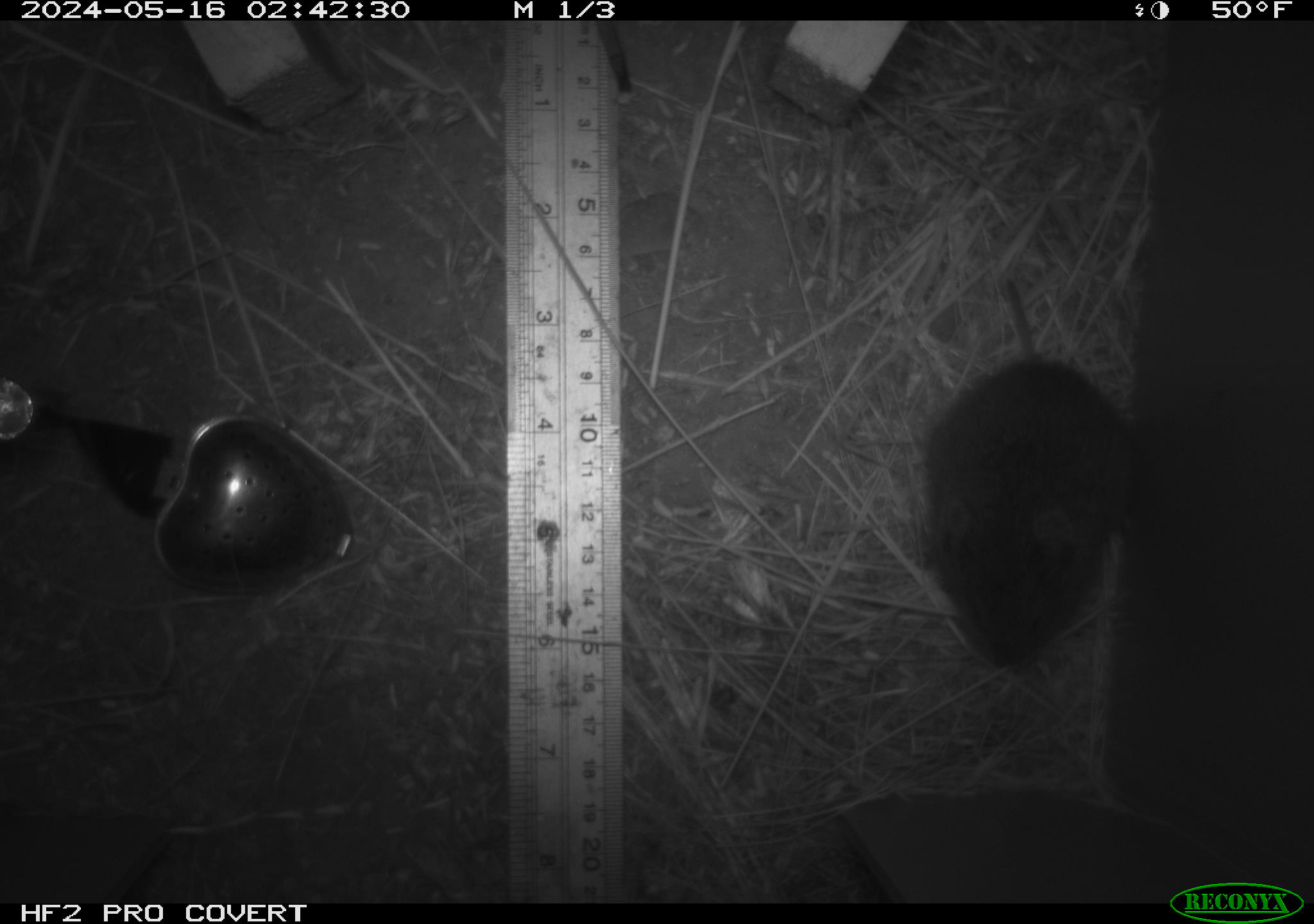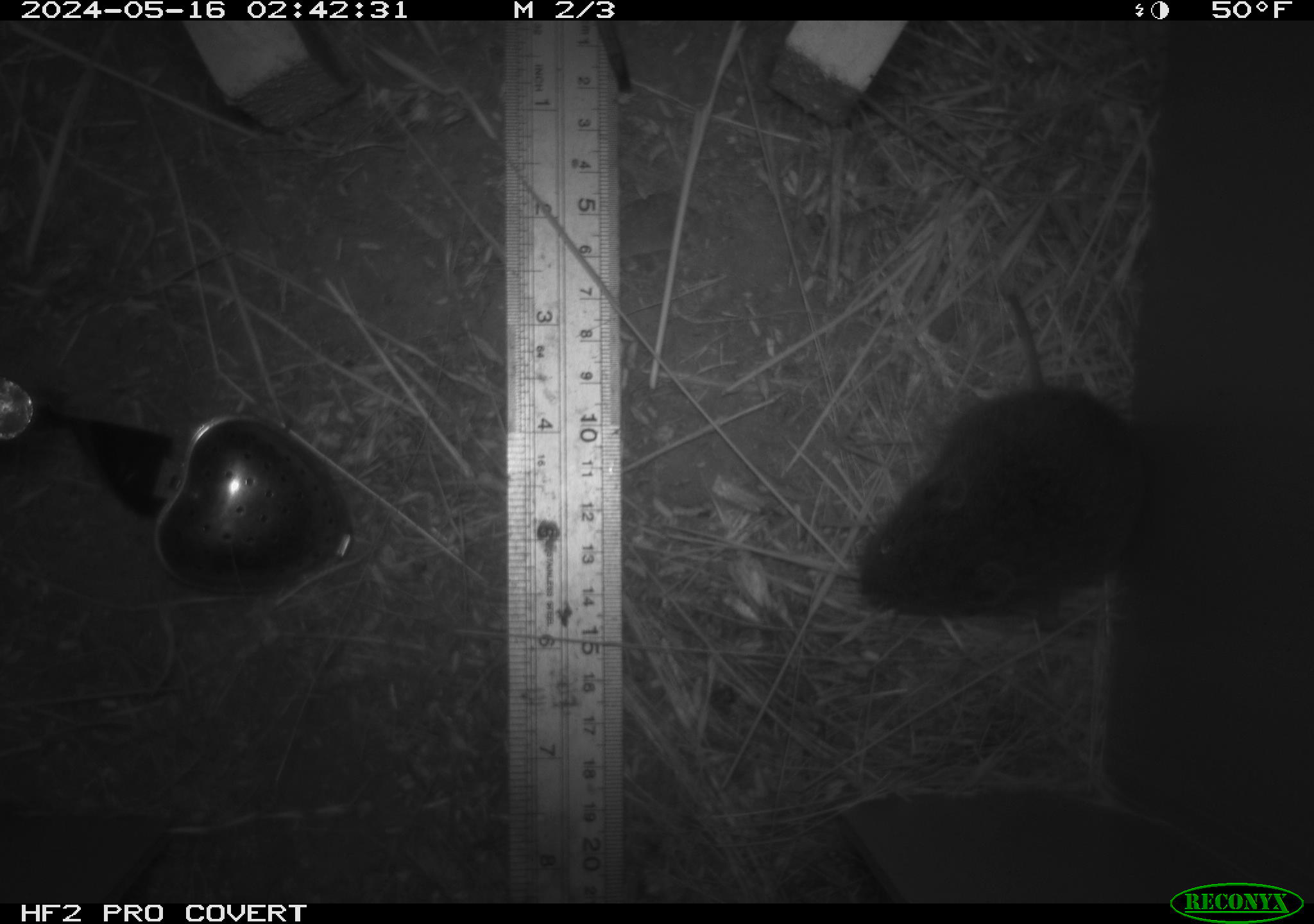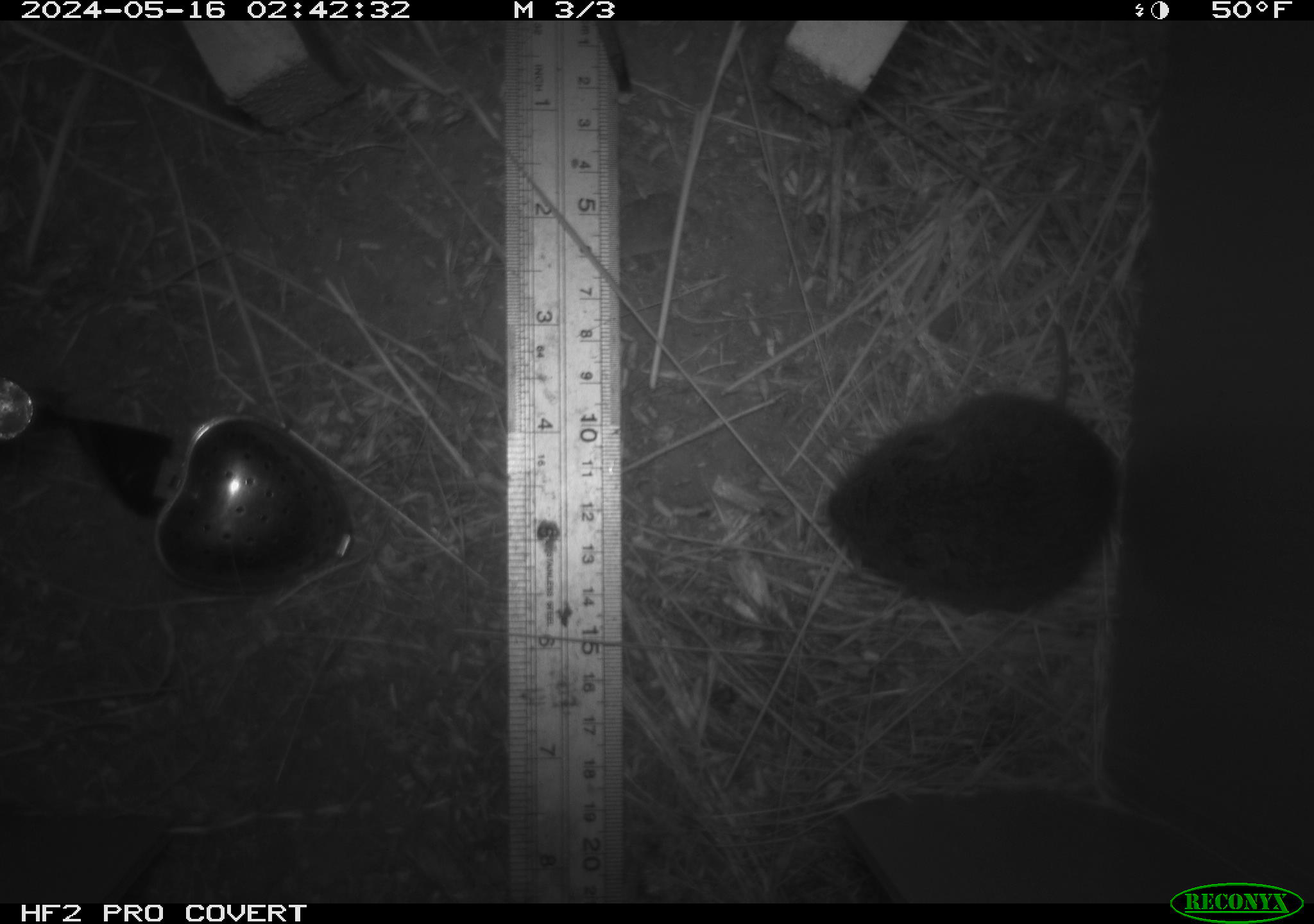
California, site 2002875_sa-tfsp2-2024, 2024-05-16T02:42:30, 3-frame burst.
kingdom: Animalia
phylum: Chordata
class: Mammalia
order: Rodentia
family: Cricetidae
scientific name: Arvicolinae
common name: voles, lemmings, and muskrats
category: arvicolinae subfamily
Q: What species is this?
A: Arvicolinae subfamily (voles, lemmings, and muskrats) (Arvicolinae).